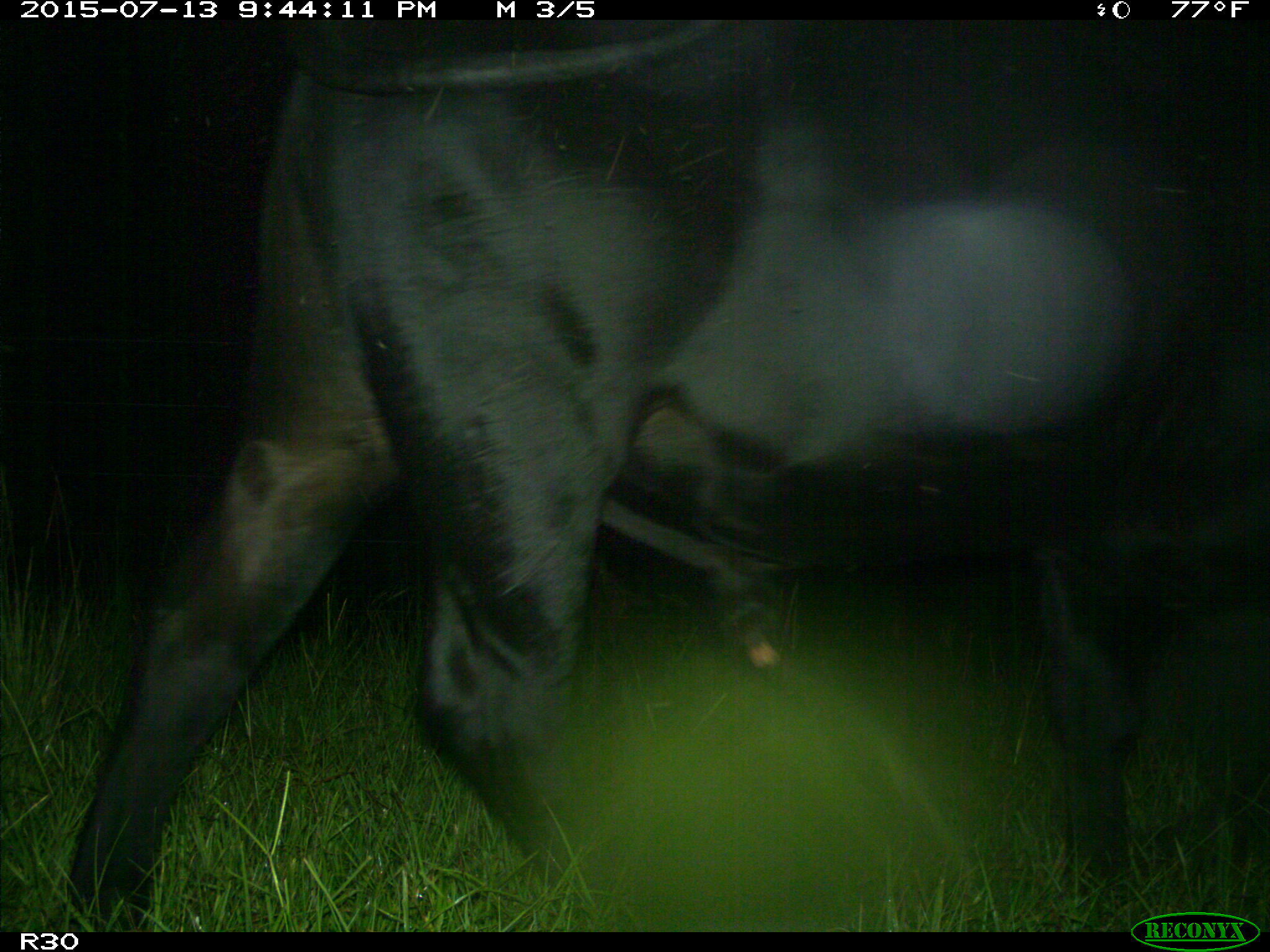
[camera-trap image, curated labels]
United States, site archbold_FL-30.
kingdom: Animalia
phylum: Chordata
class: Mammalia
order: Artiodactyla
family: Bovidae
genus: Bos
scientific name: Bos taurus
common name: domestic cow